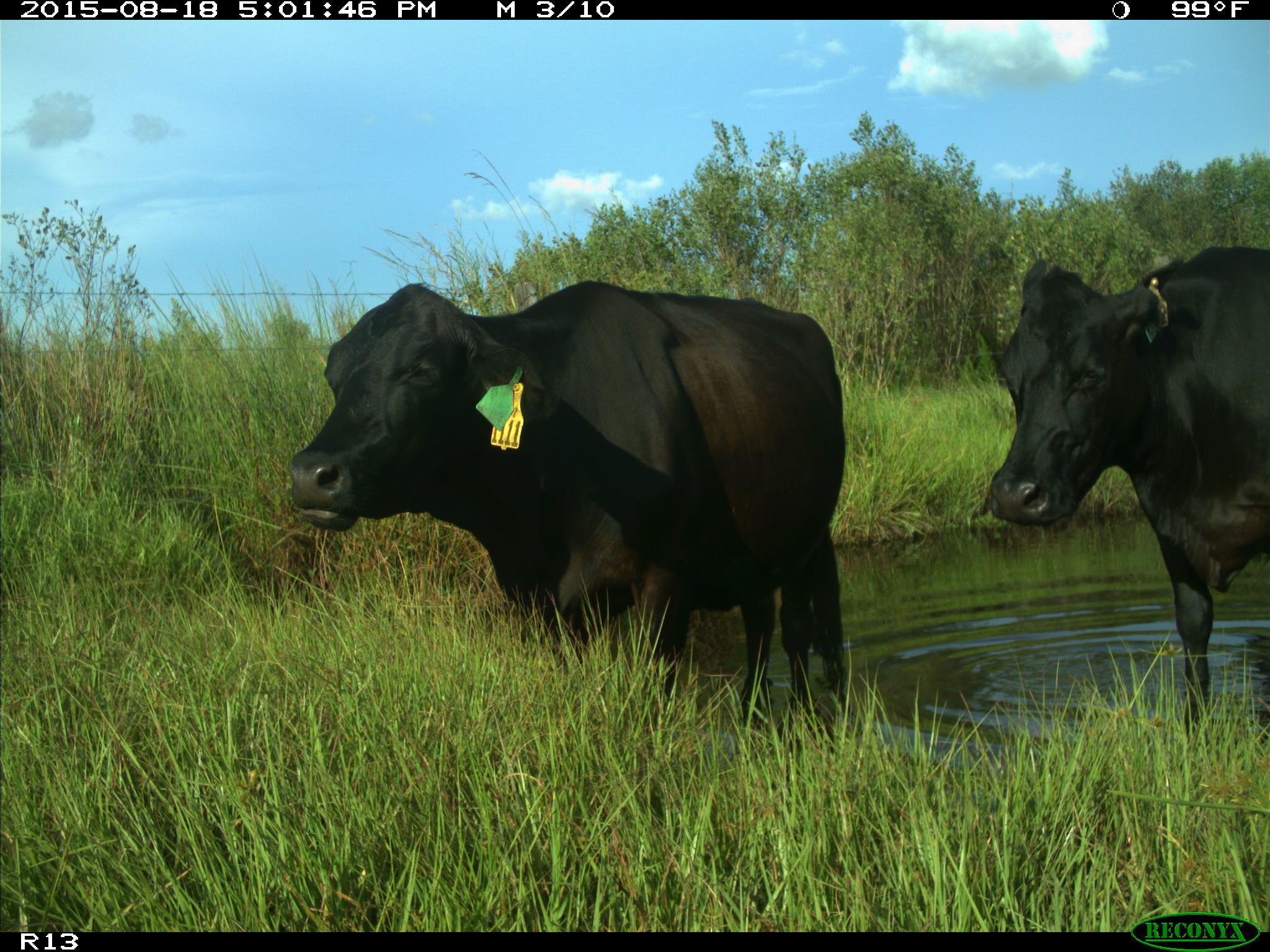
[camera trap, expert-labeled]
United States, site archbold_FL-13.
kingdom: Animalia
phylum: Chordata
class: Mammalia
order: Artiodactyla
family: Bovidae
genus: Bos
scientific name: Bos taurus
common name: domestic cow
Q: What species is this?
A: Bos taurus (domestic cow).